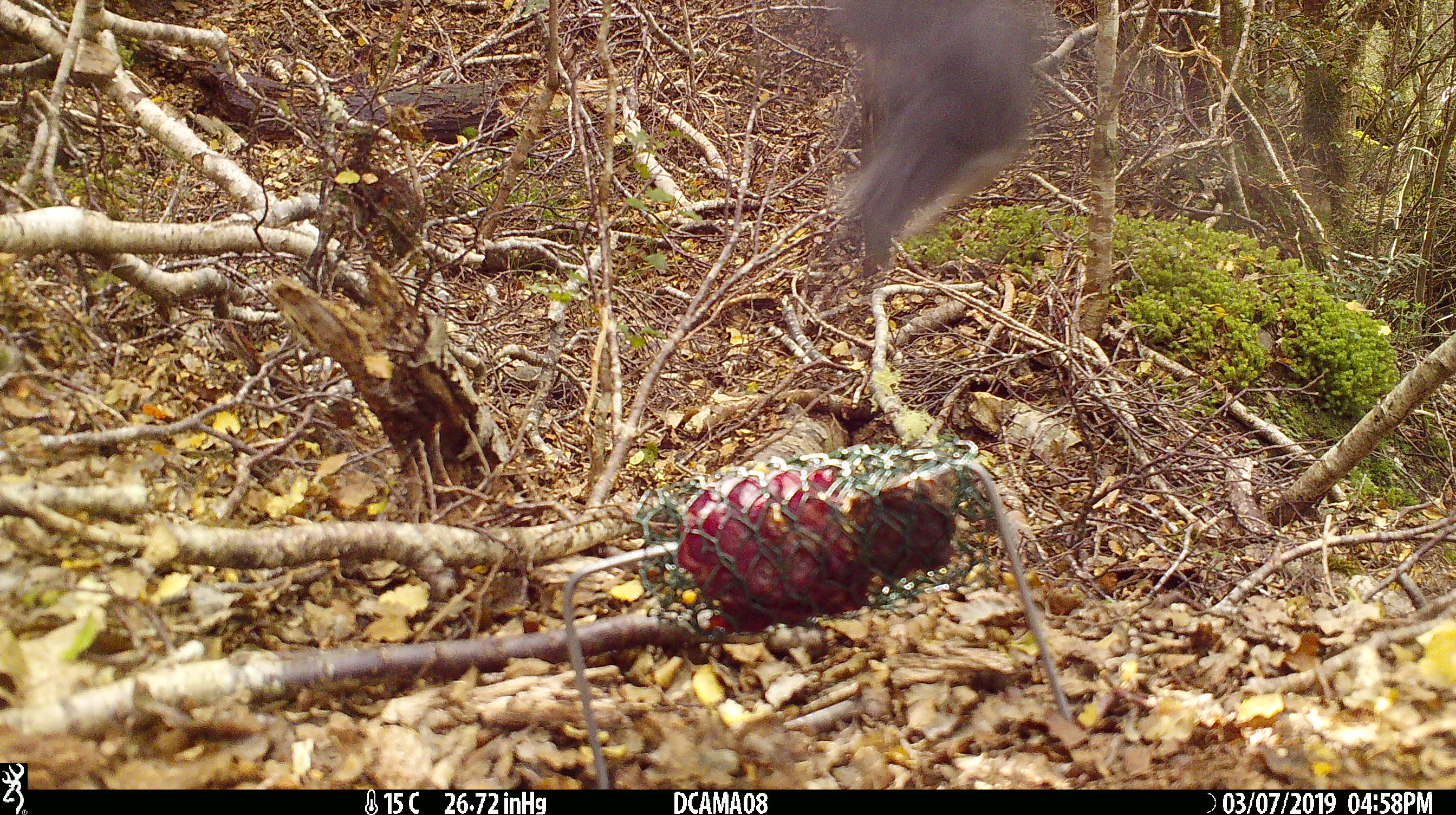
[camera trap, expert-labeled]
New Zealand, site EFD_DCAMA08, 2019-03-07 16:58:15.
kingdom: Animalia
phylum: Chordata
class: Aves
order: Passeriformes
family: Petroicidae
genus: Petroica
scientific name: Petroica australis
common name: new zealand robin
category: robin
Robin (new zealand robin) (Petroica australis).